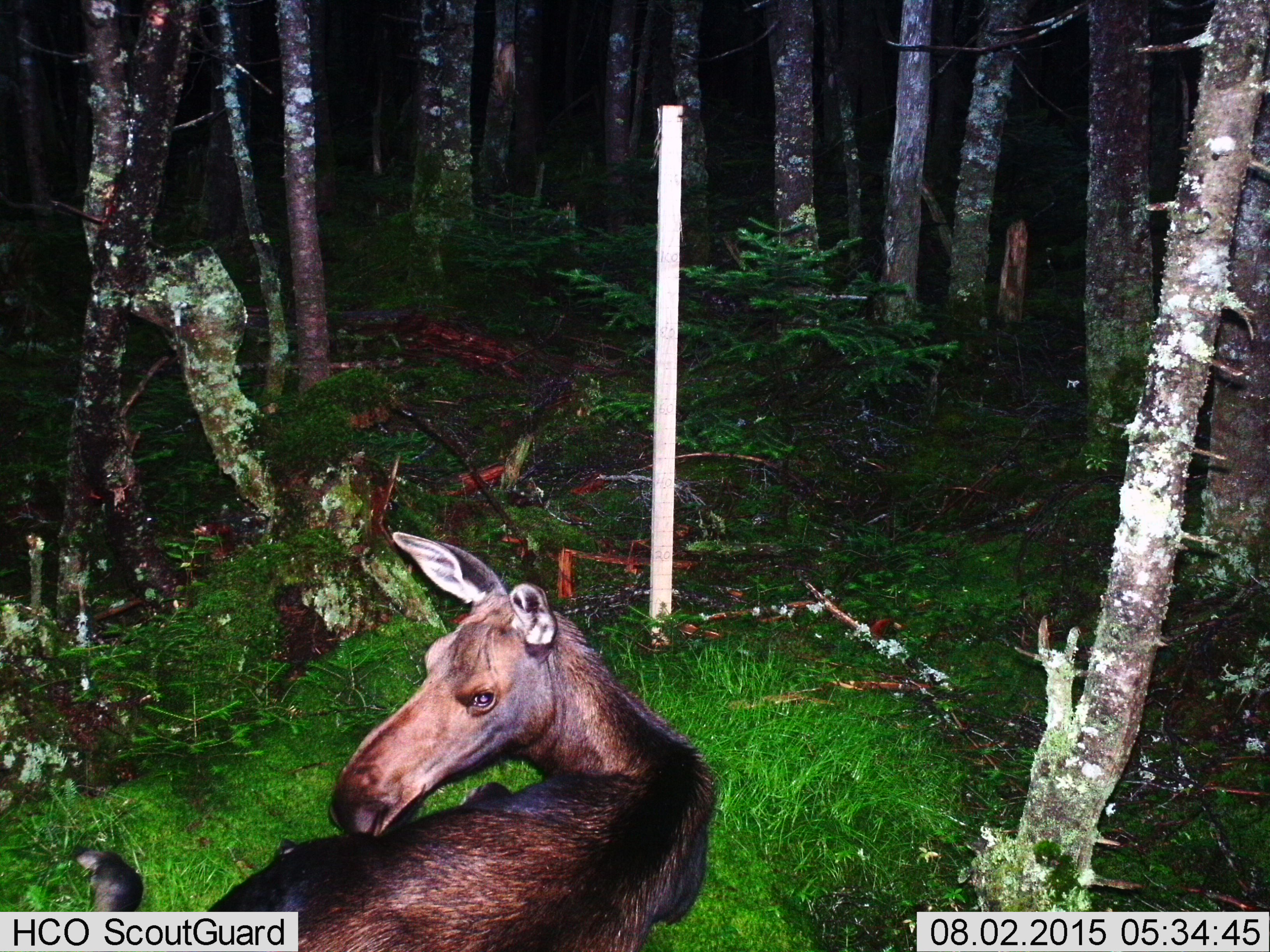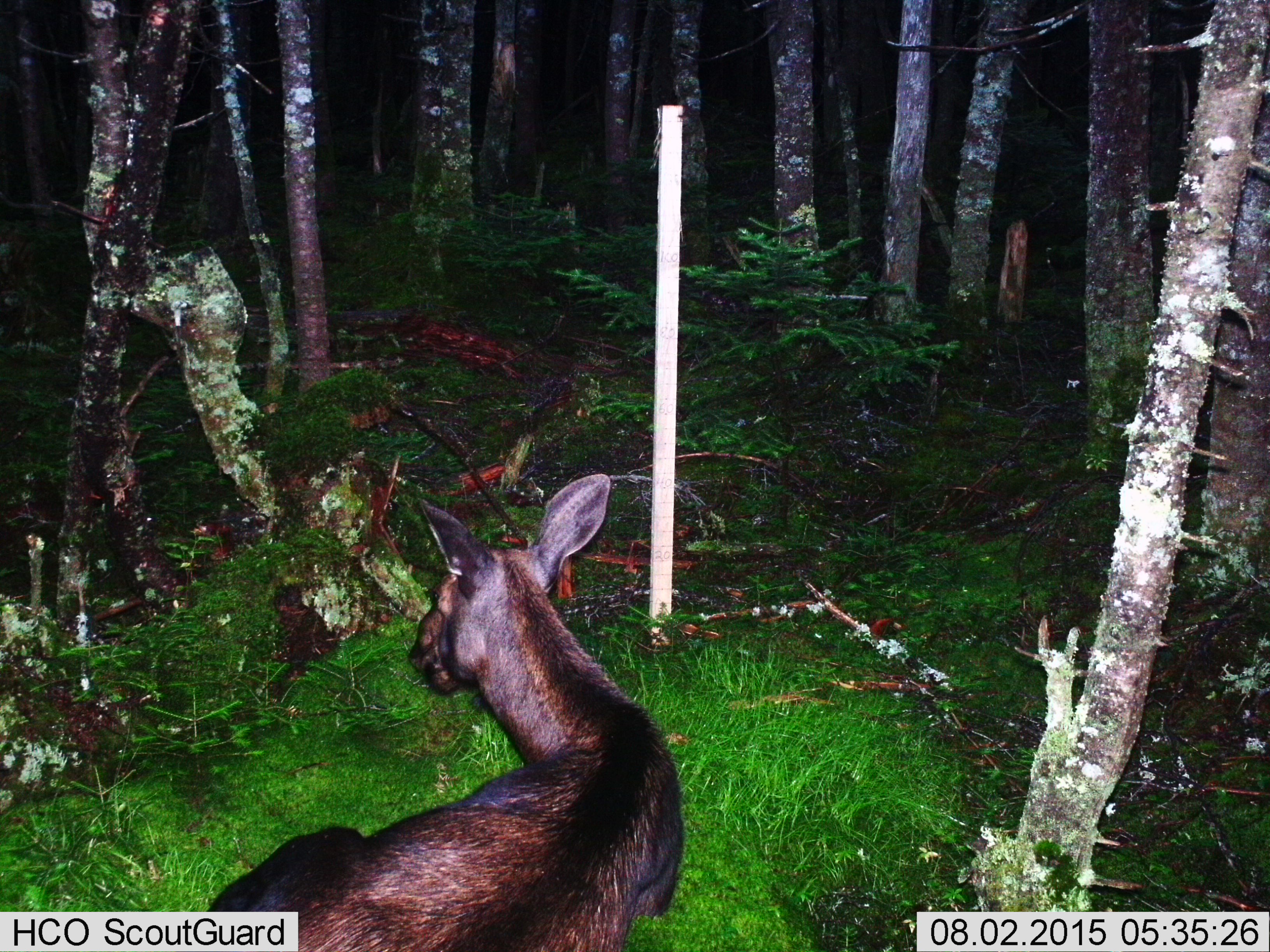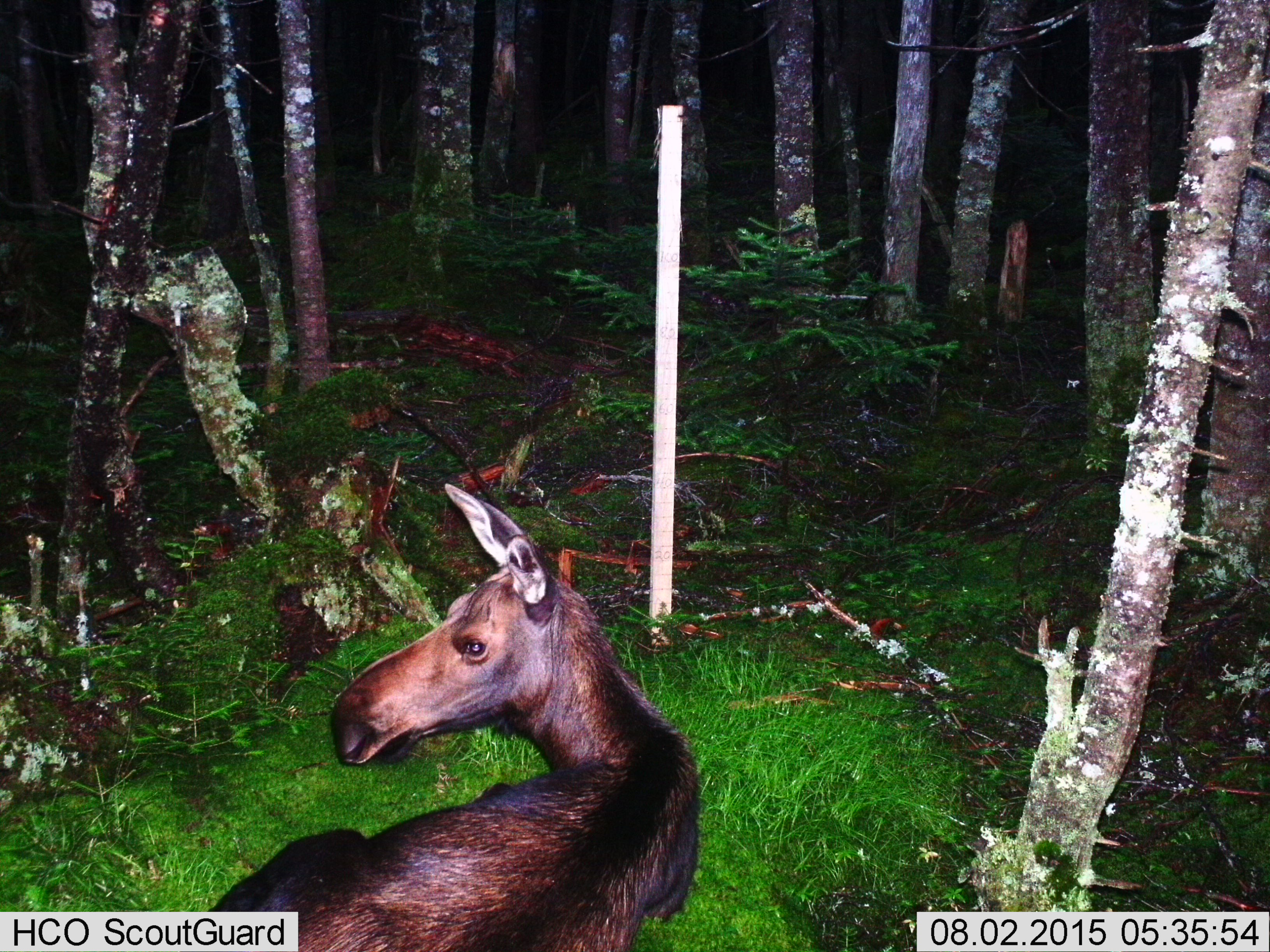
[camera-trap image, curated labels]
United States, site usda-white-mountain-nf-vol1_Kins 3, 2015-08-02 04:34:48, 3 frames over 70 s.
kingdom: Animalia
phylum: Chordata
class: Mammalia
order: Artiodactyla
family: Cervidae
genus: Alces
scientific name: Alces alces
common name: moose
Moose (Alces alces).